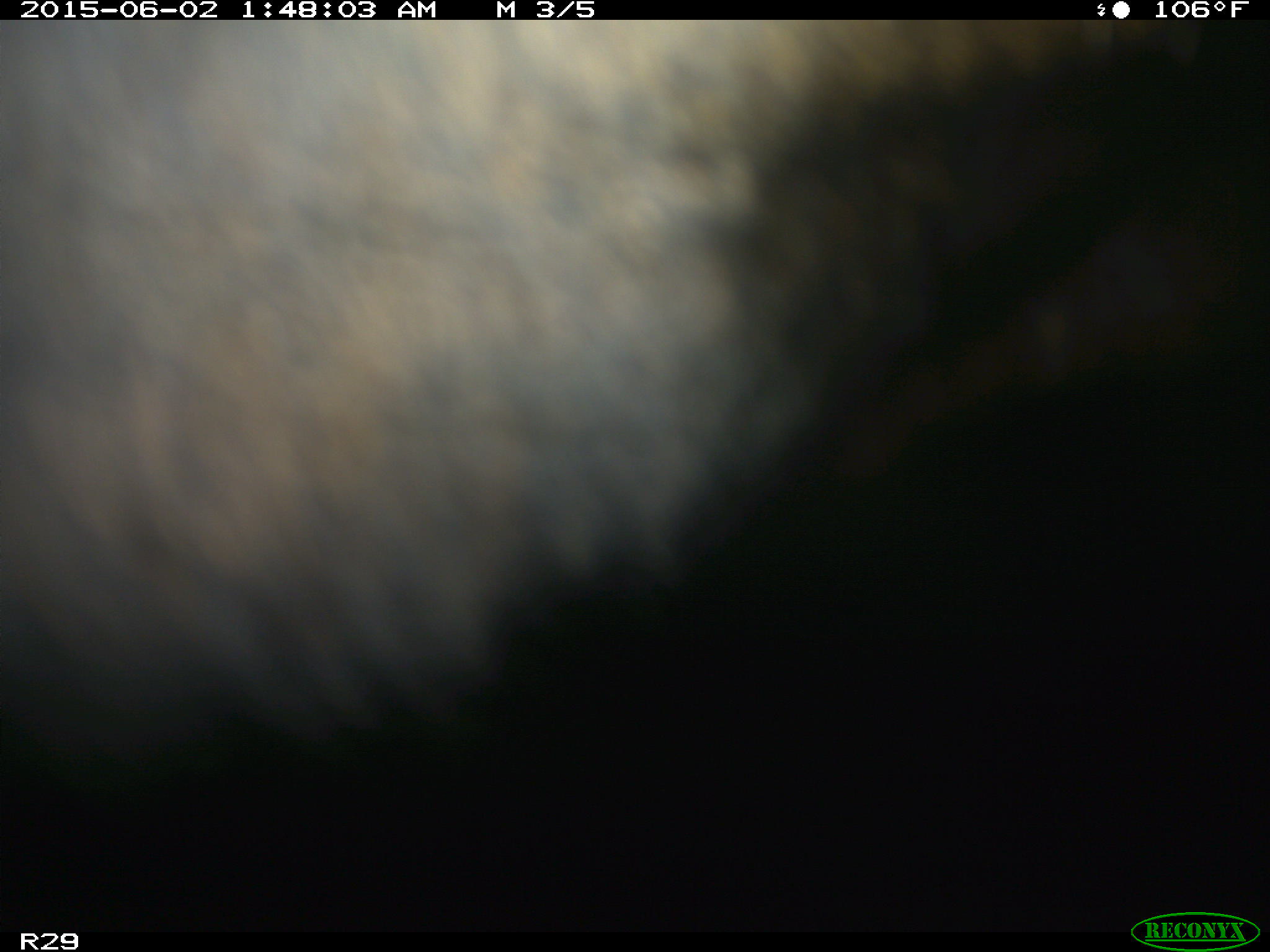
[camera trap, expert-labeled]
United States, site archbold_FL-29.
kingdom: Animalia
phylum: Chordata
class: Mammalia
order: Artiodactyla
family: Bovidae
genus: Bos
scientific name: Bos taurus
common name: domestic cow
Bos taurus (domestic cow).